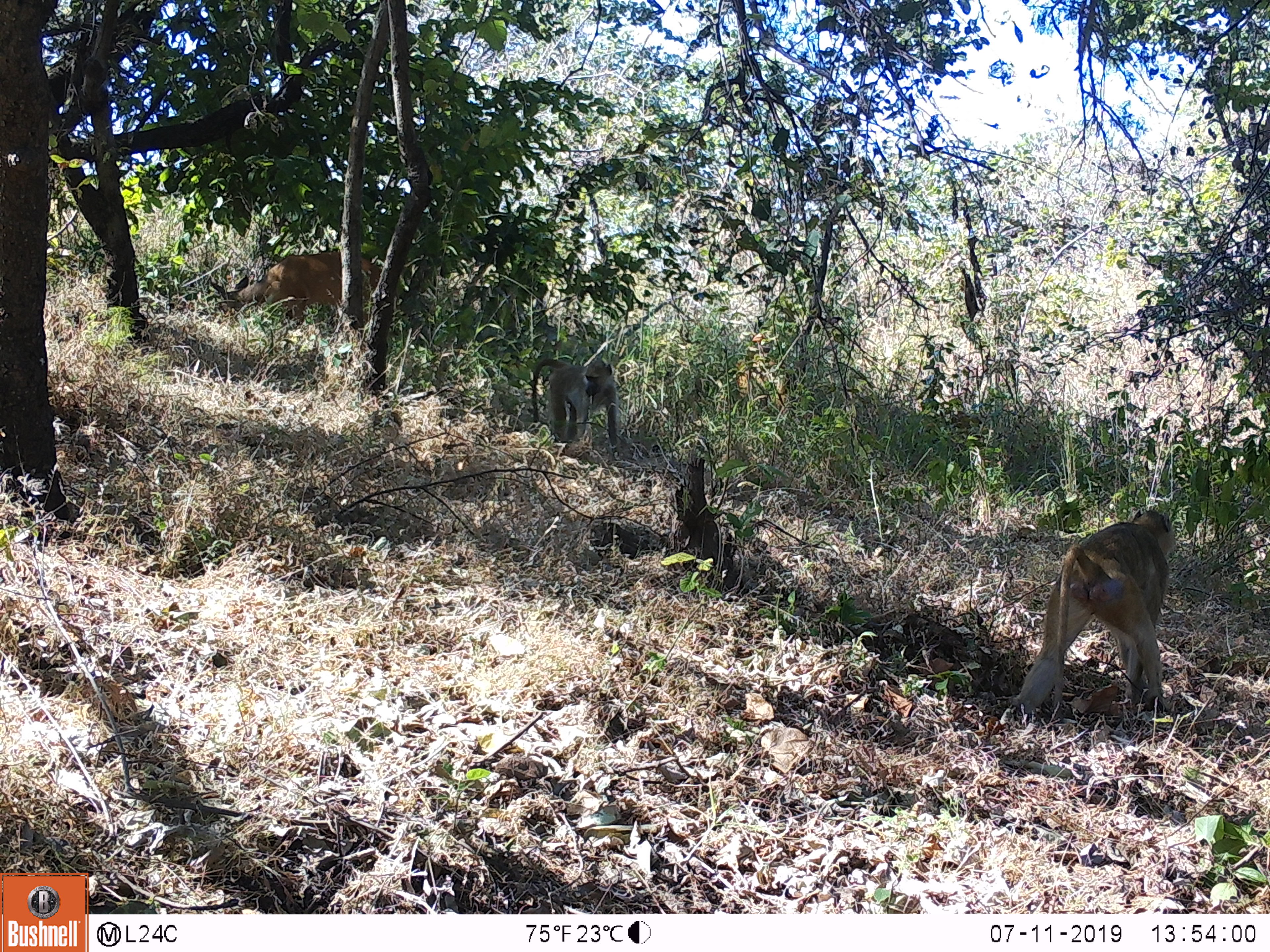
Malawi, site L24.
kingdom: Animalia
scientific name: Animalia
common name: other animal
Other animal (Animalia), count 1.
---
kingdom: Animalia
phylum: Chordata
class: Mammalia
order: Primates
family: Cercopithecidae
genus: Papio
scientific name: Papio cynocephalus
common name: yellow baboon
Yellow baboon (Papio cynocephalus), count 2.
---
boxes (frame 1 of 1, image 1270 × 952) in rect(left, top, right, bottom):
other animal: rect(213, 251, 395, 329)
yellow baboon: rect(1003, 505, 1191, 724); rect(523, 349, 619, 456)